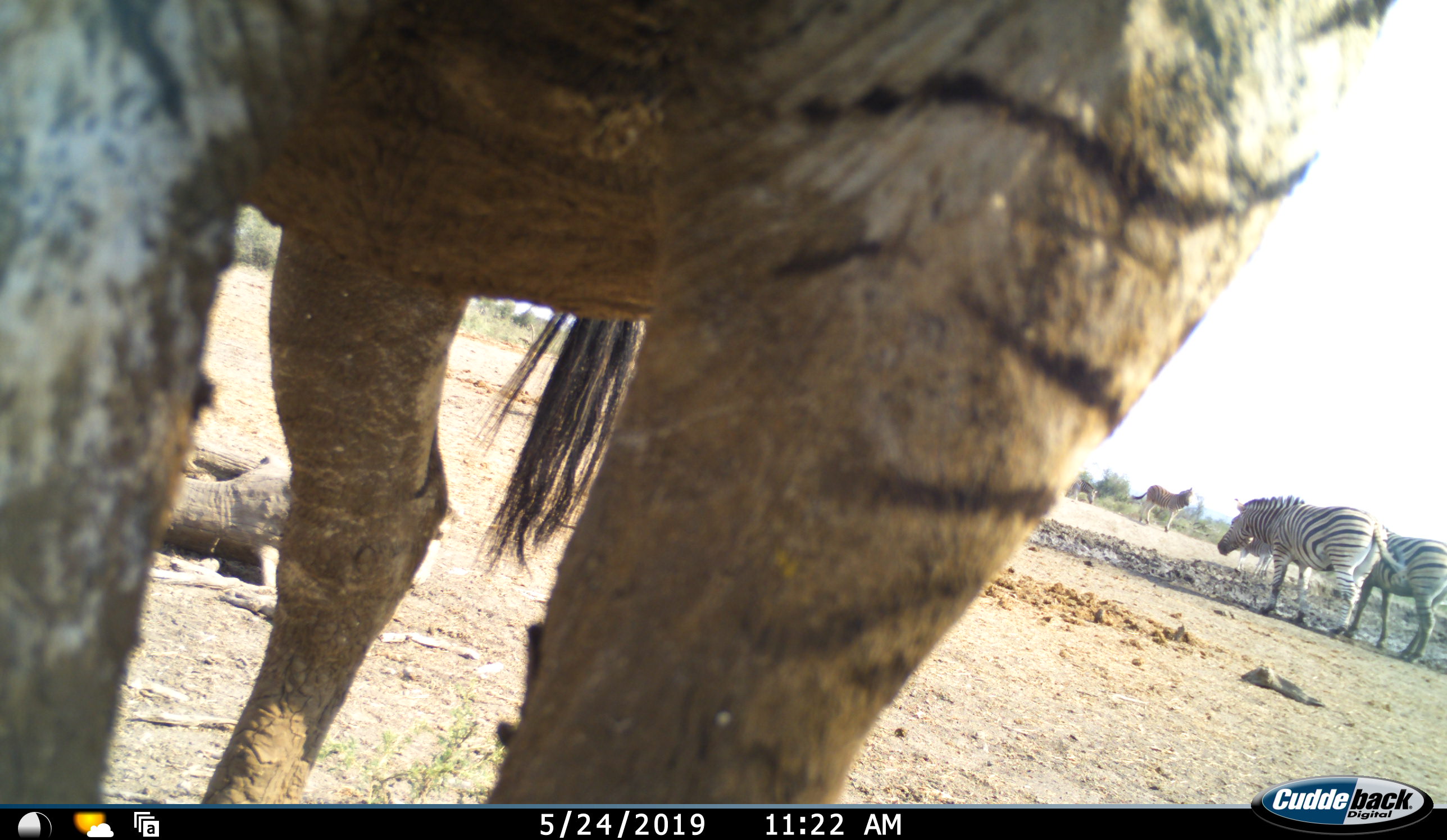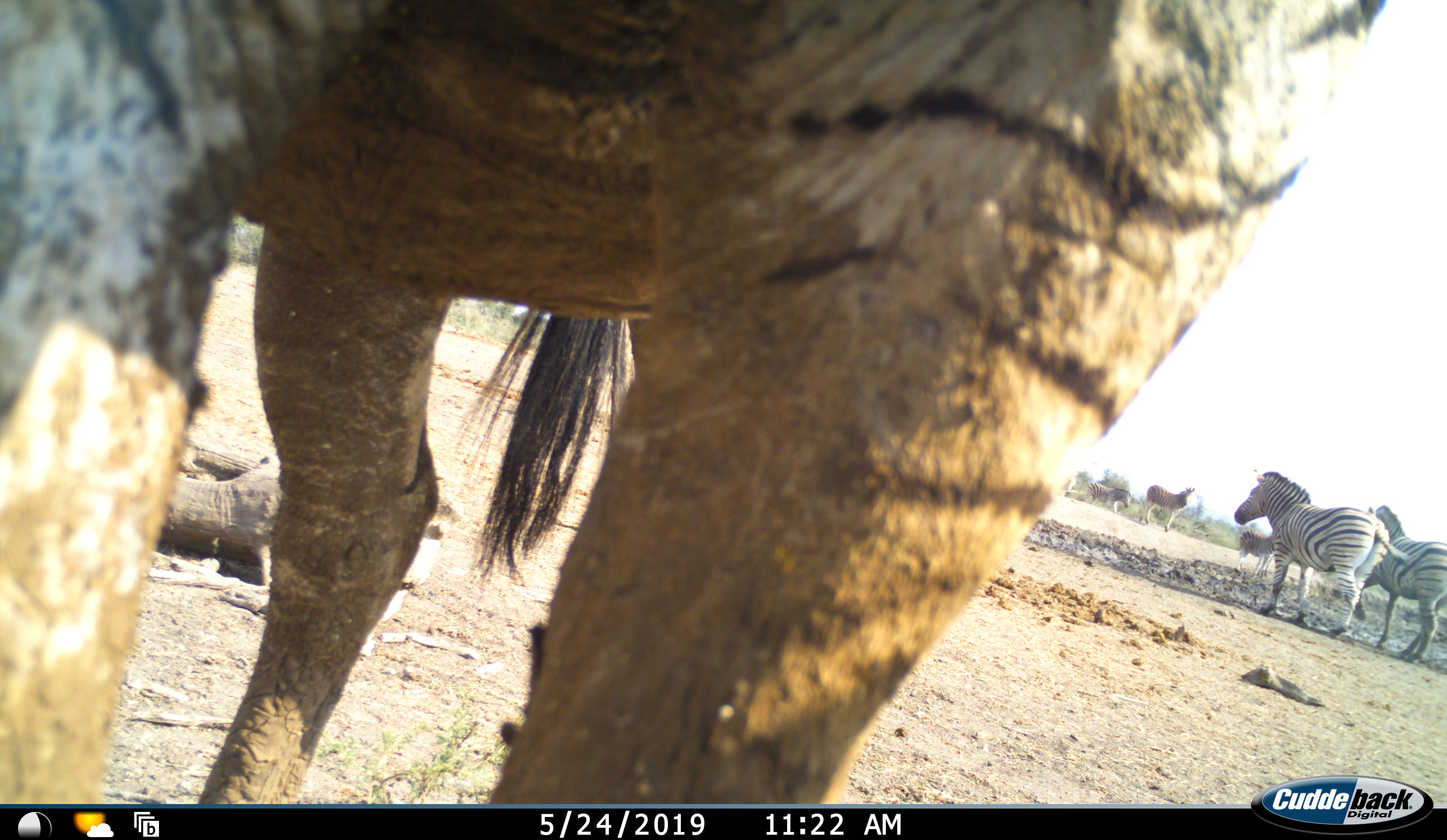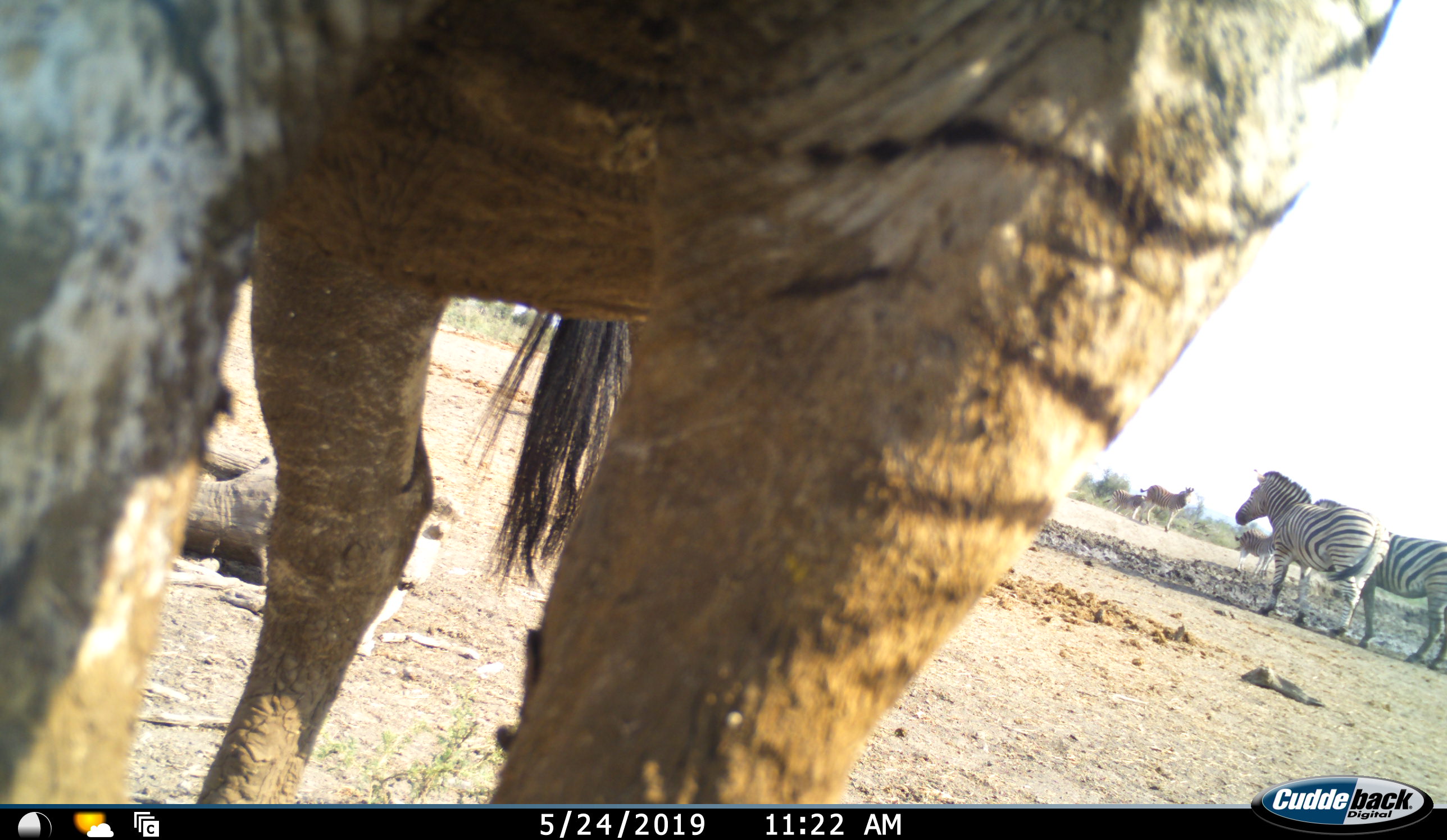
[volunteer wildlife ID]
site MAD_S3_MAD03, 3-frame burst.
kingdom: Animalia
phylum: Chordata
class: Mammalia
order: Perissodactyla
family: Equidae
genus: Equus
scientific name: Equus quagga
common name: plains zebra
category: zebraplains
Zebraplains (plains zebra) (Equus quagga), count 5. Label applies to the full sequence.